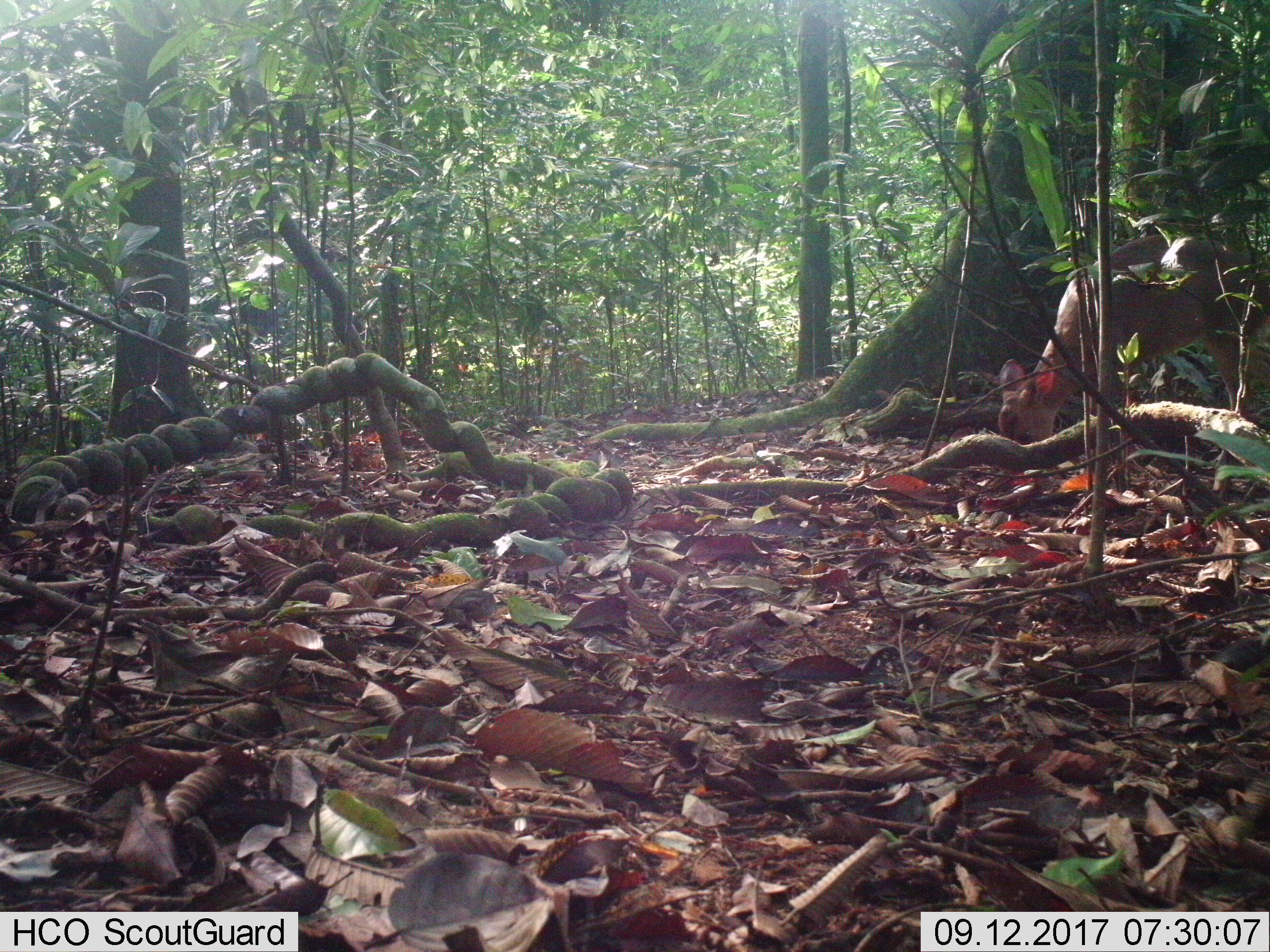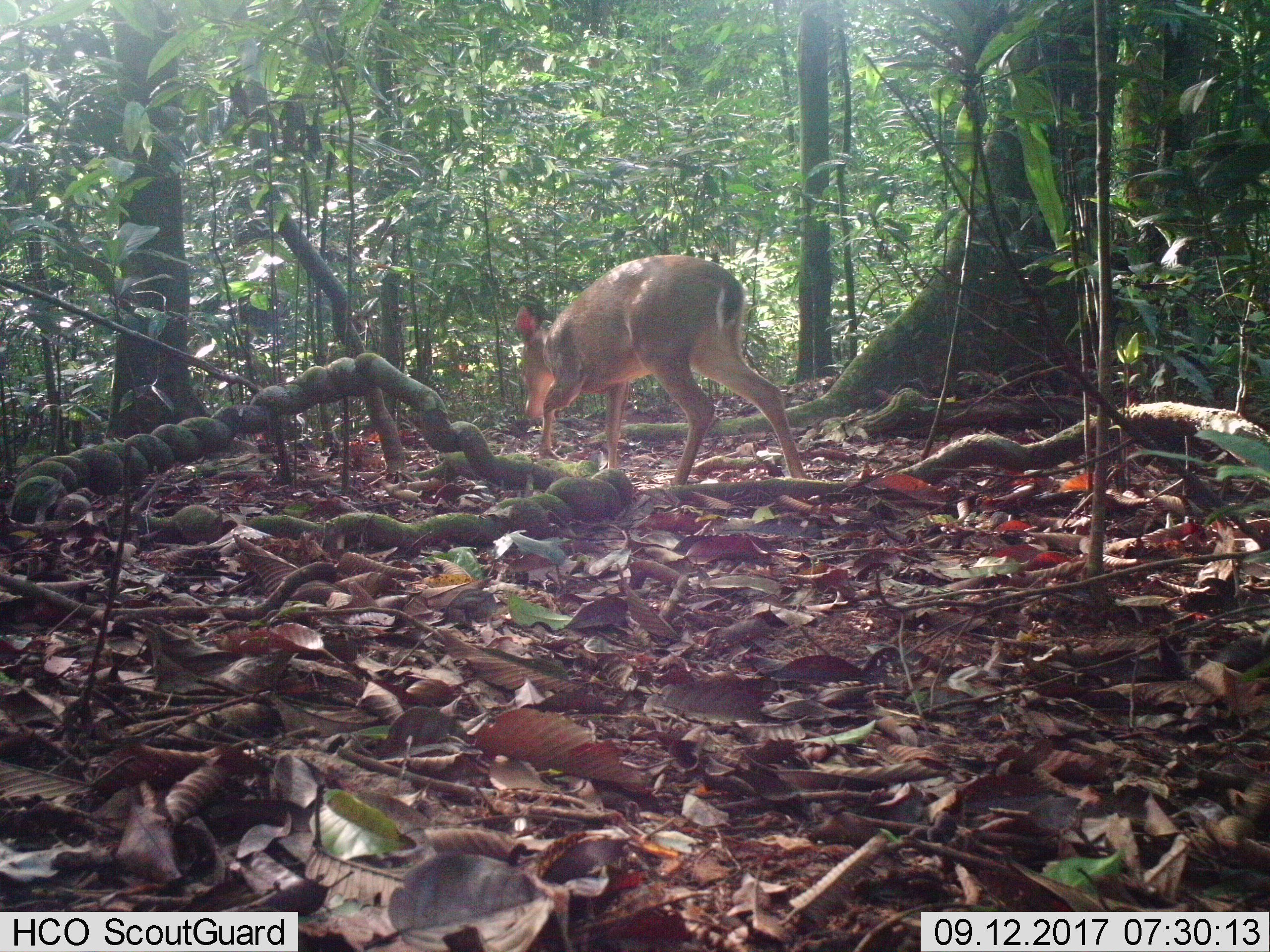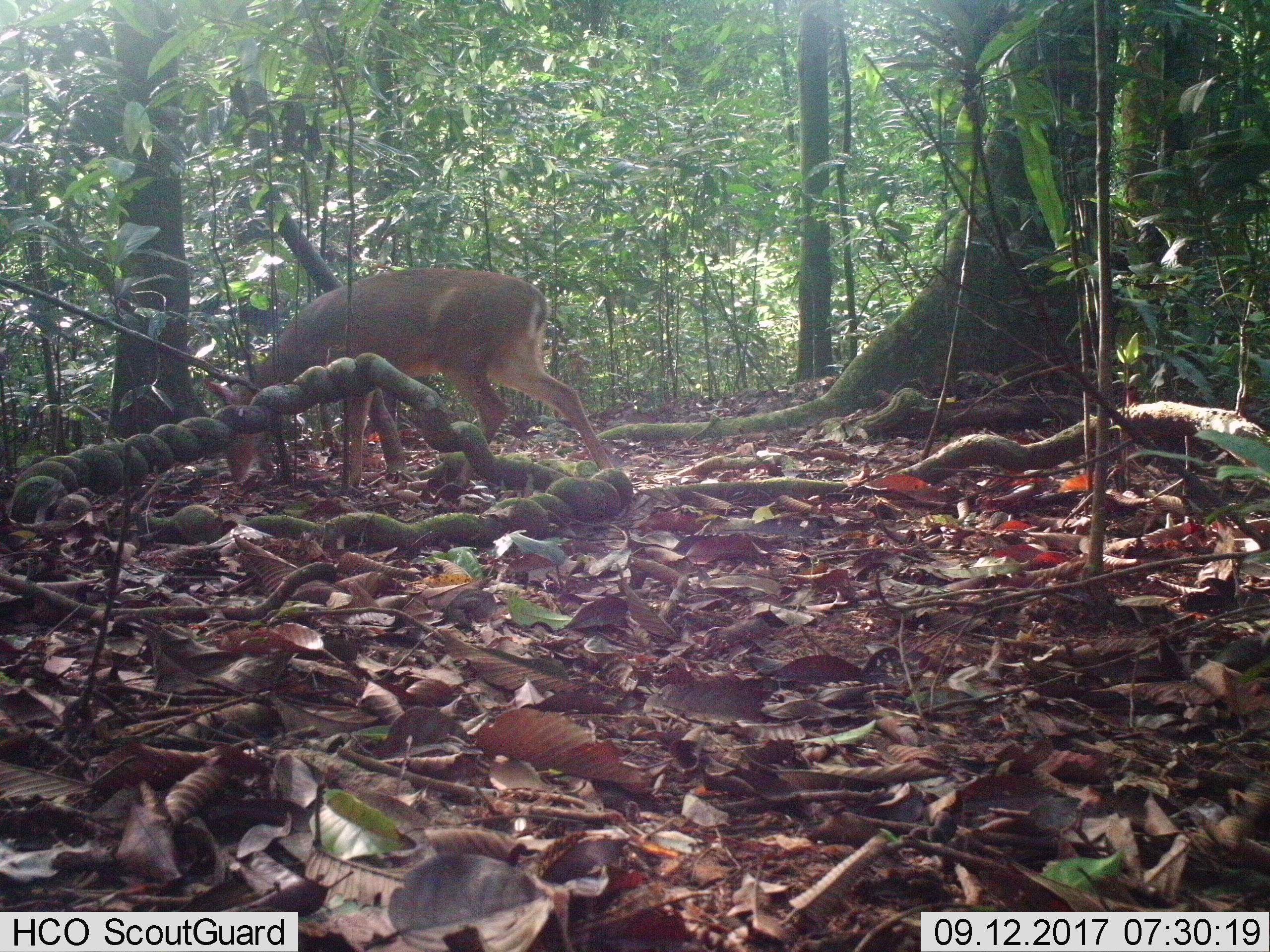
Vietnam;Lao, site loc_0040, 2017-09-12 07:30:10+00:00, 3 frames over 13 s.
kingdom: Animalia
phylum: Chordata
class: Mammalia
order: Artiodactyla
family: Cervidae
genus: Muntiacus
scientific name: Muntiacus vuquangensis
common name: large-antlered muntjac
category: large antlered muntjac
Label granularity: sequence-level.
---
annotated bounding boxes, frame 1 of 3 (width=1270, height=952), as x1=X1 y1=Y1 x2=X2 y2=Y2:
large antlered muntjac: x1=996 y1=231 x2=1269 y2=447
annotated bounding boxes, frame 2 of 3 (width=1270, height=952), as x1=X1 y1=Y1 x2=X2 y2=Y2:
large antlered muntjac: x1=514 y1=254 x2=807 y2=482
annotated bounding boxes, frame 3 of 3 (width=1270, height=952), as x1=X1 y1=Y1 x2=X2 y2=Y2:
large antlered muntjac: x1=206 y1=266 x2=615 y2=486